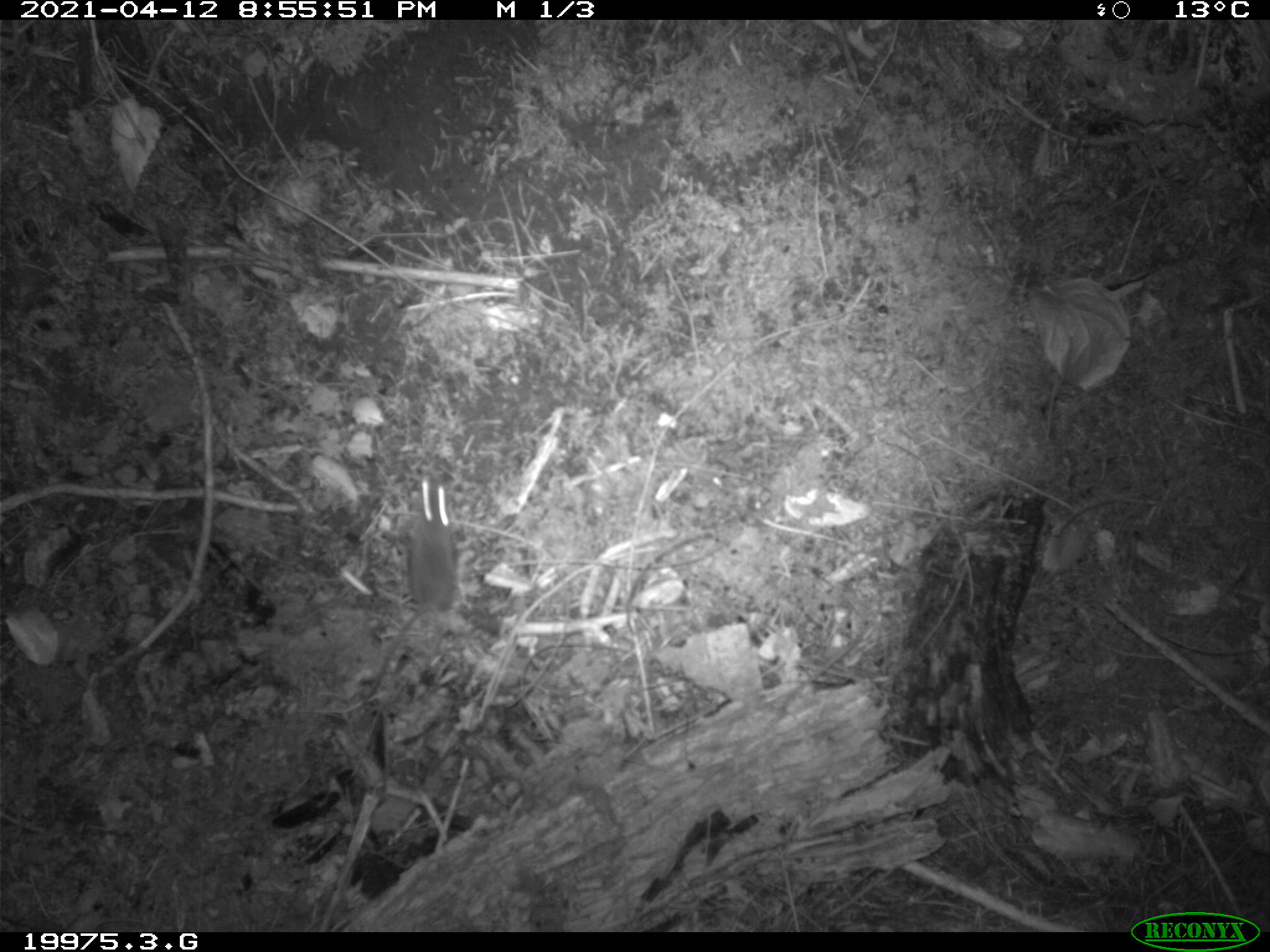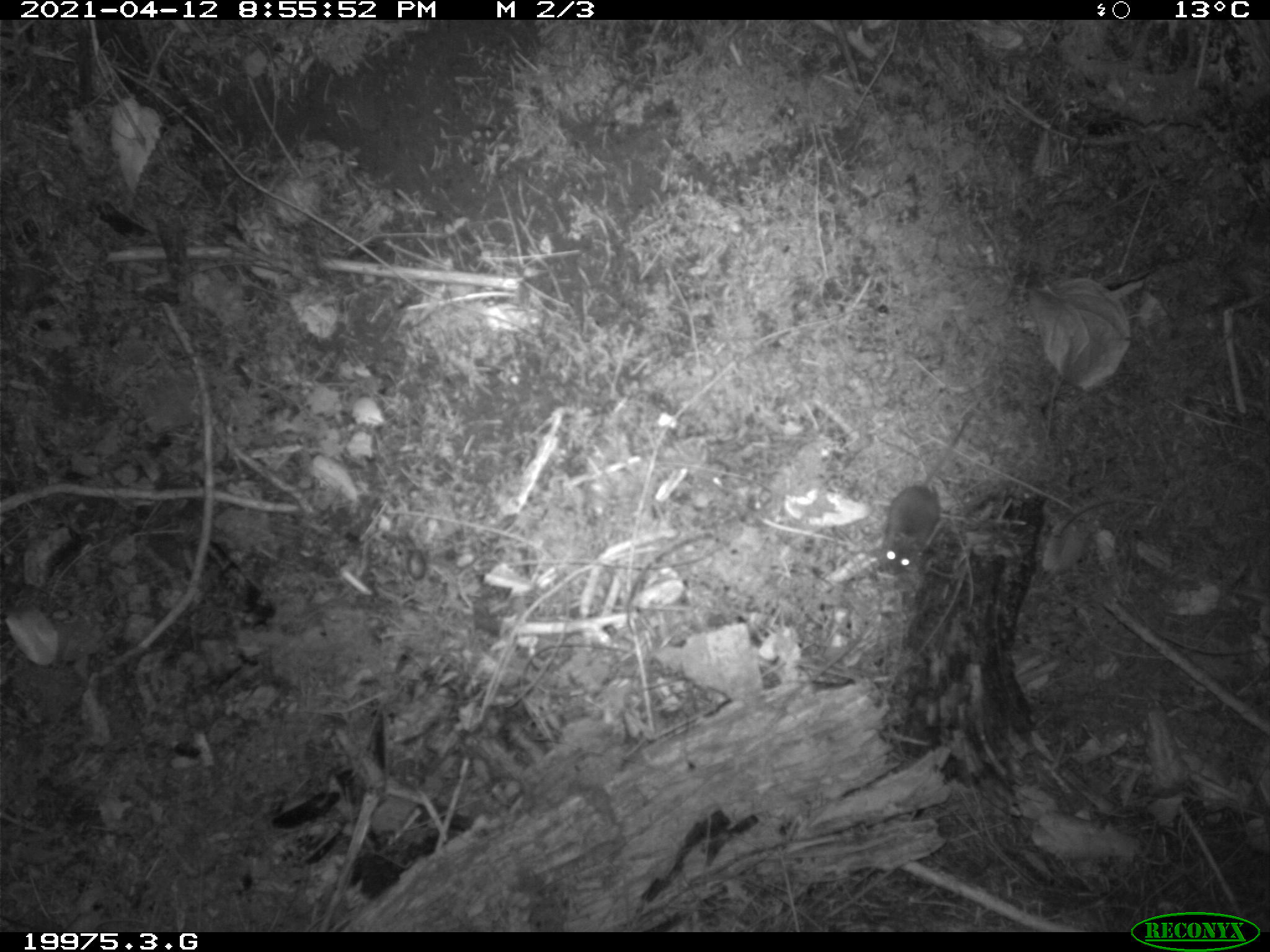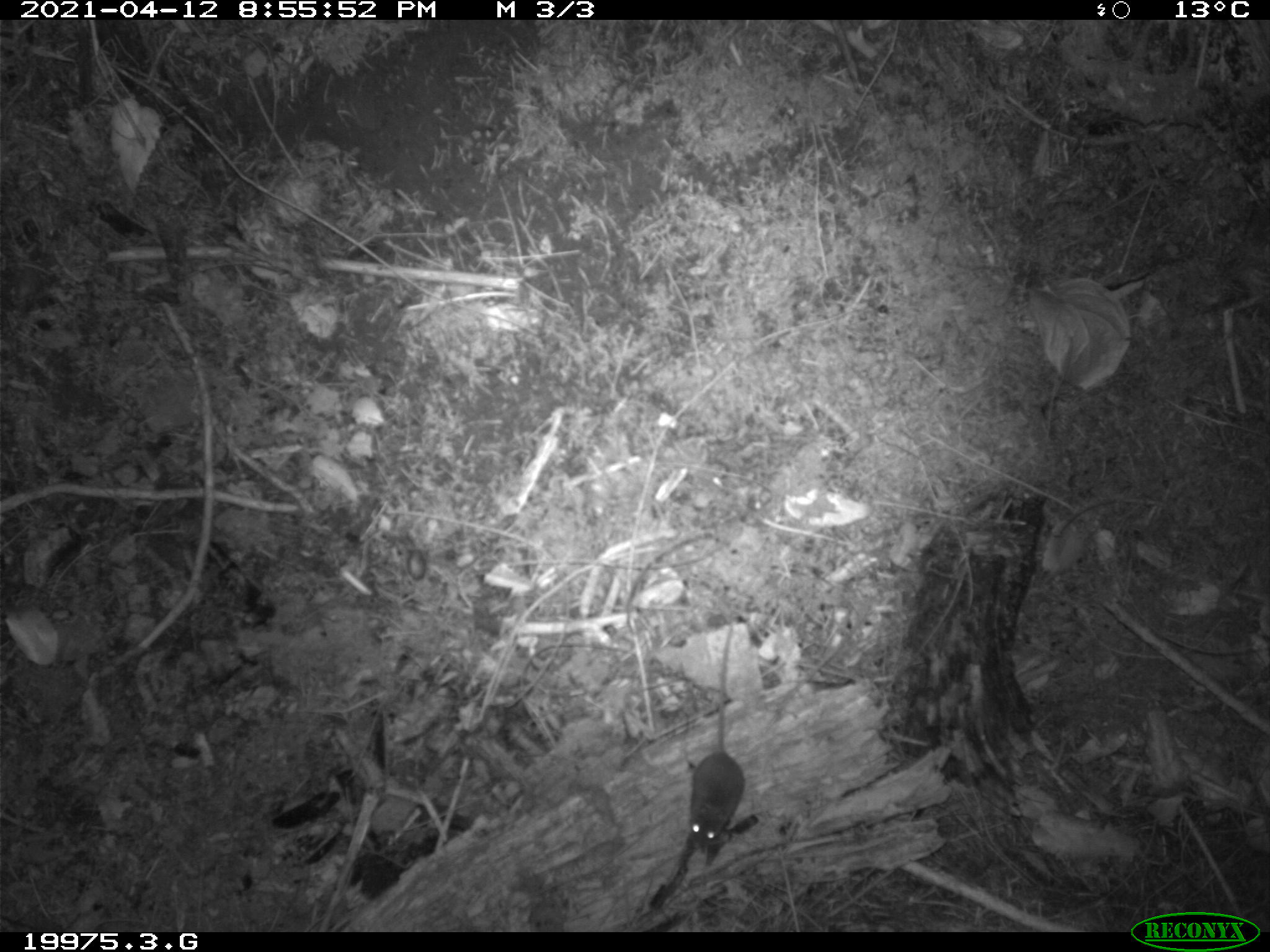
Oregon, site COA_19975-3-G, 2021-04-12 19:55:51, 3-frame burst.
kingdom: Animalia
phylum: Chordata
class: Mammalia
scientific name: Mammalia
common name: small mammal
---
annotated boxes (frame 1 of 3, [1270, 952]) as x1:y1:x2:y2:
small mammal: 395:475:465:620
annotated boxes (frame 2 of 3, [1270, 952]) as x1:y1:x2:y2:
small mammal: 877:396:986:579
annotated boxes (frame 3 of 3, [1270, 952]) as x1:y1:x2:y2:
small mammal: 679:618:751:863